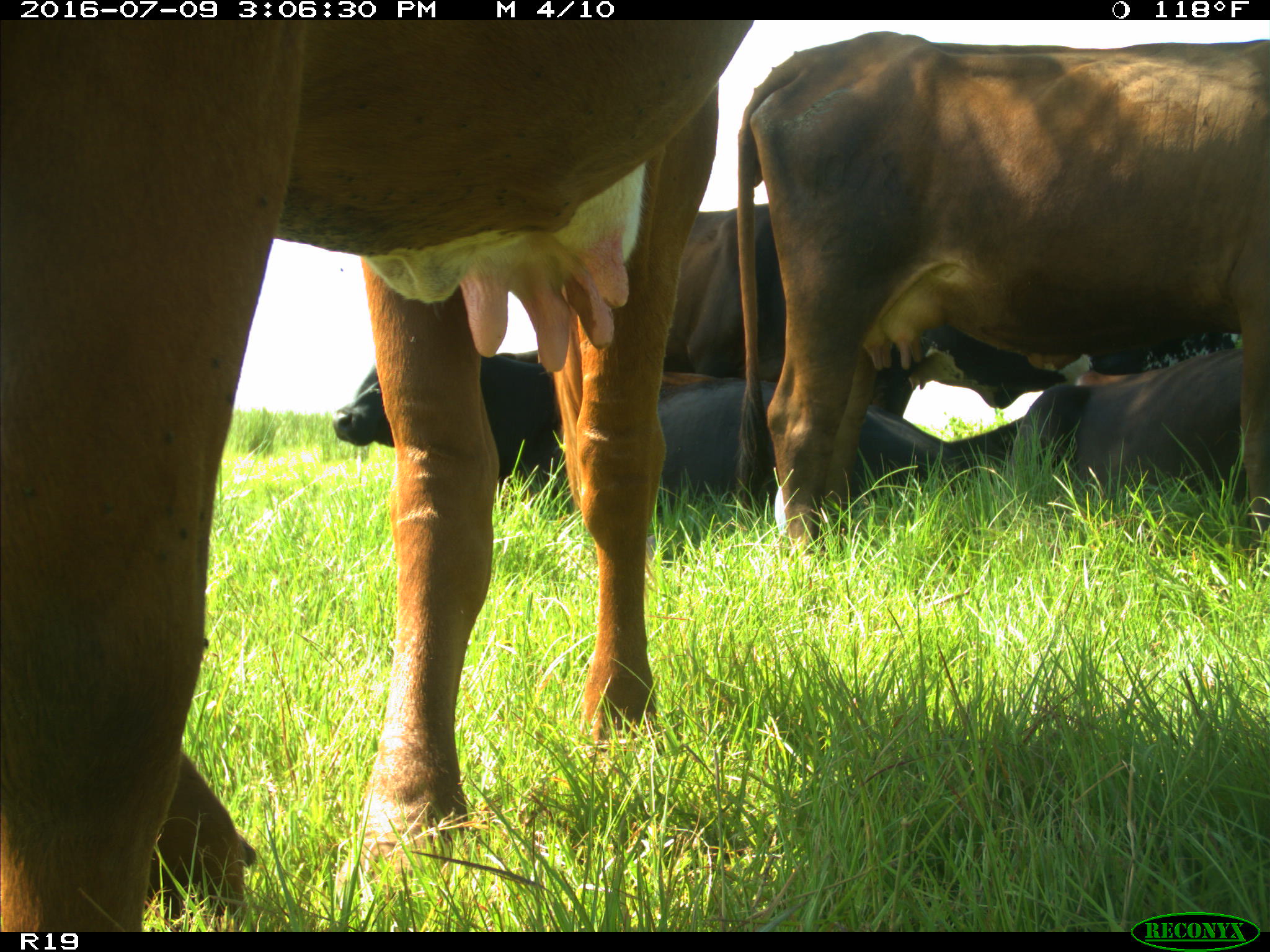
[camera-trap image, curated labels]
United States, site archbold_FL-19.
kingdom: Animalia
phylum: Chordata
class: Mammalia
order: Artiodactyla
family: Bovidae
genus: Bos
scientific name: Bos taurus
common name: domestic cow